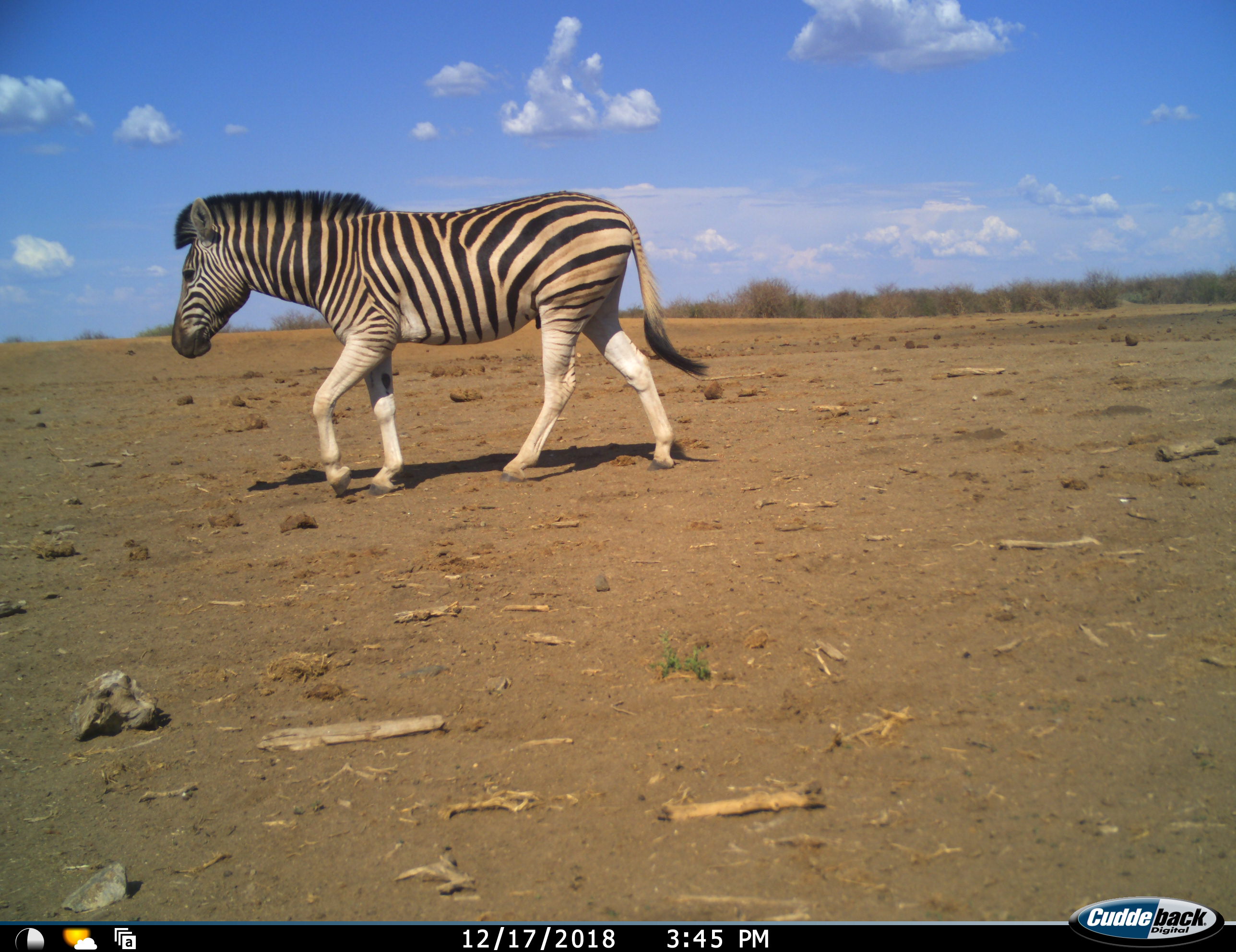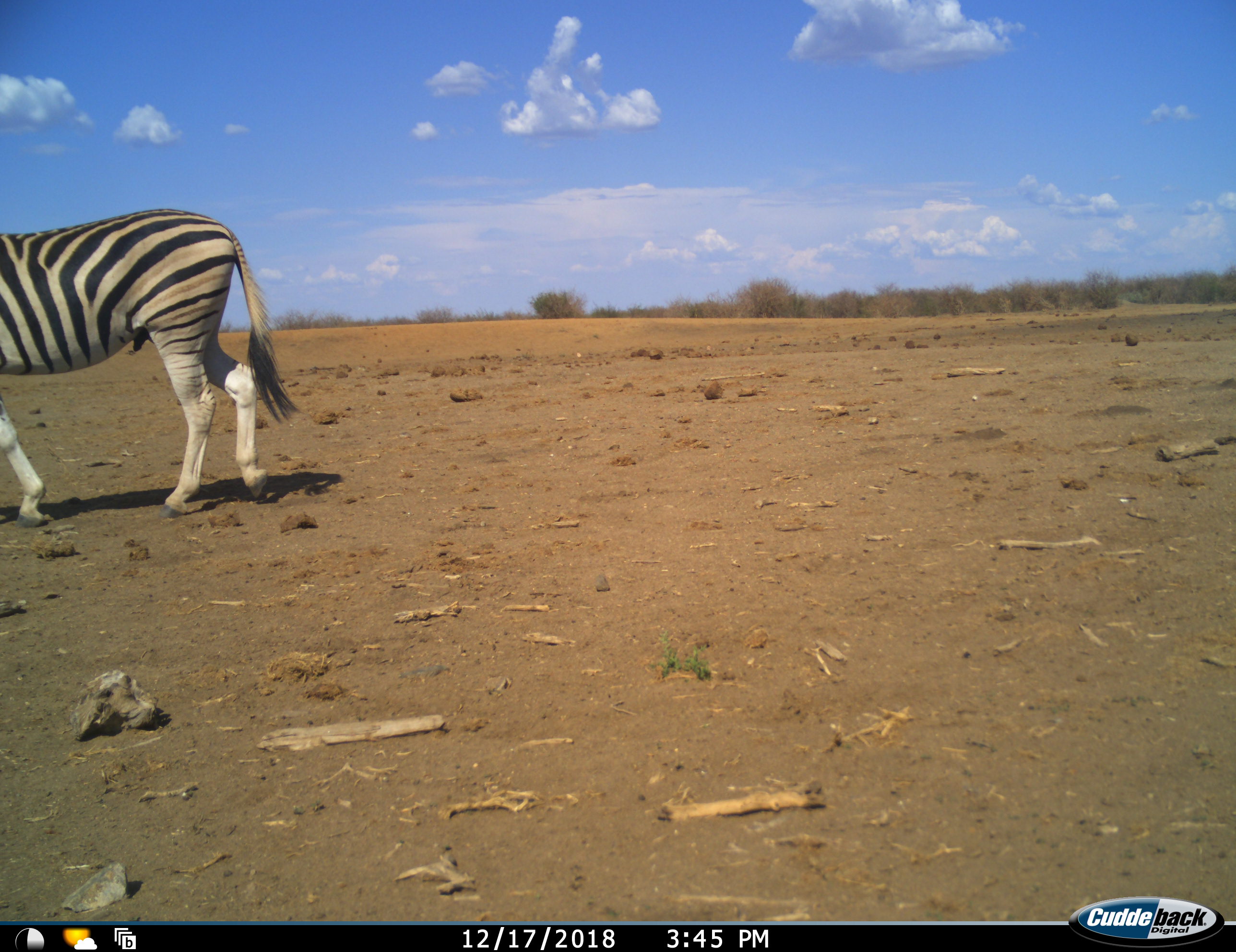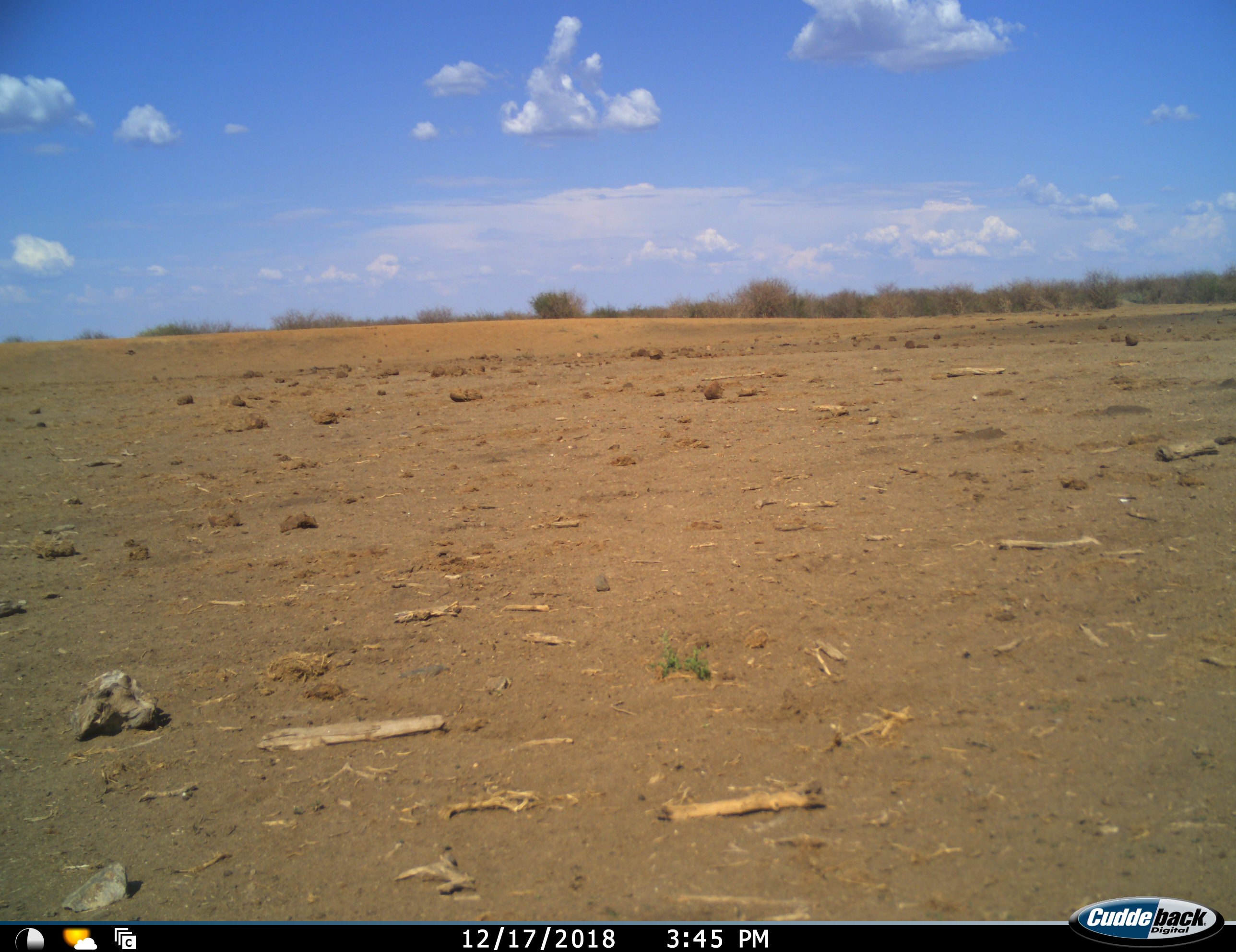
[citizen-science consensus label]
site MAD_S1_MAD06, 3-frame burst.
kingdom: Animalia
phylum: Chordata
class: Mammalia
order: Perissodactyla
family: Equidae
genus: Equus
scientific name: Equus quagga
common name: plains zebra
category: zebraplains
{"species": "zebraplains (plains zebra) (Equus quagga)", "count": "1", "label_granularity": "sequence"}